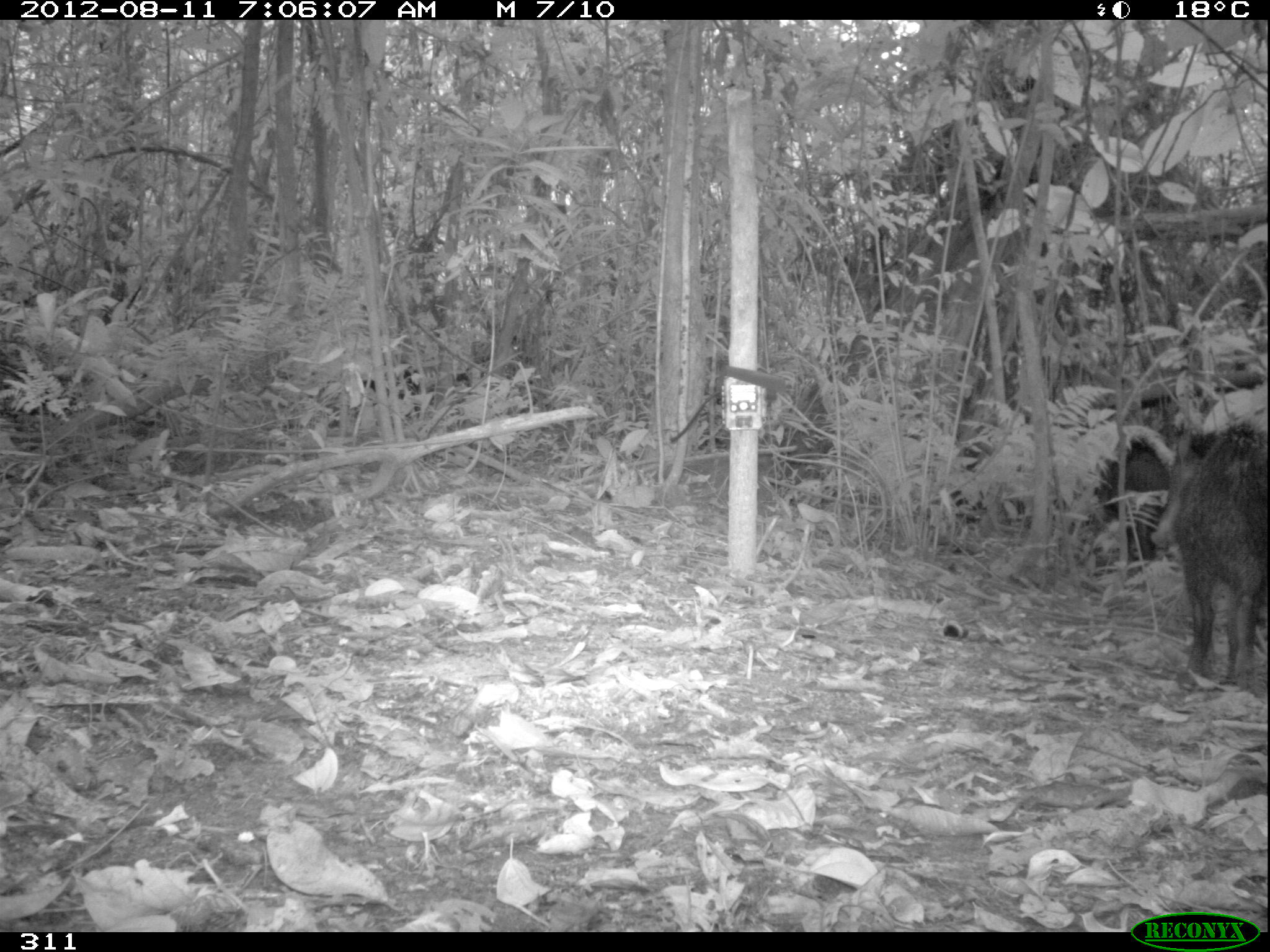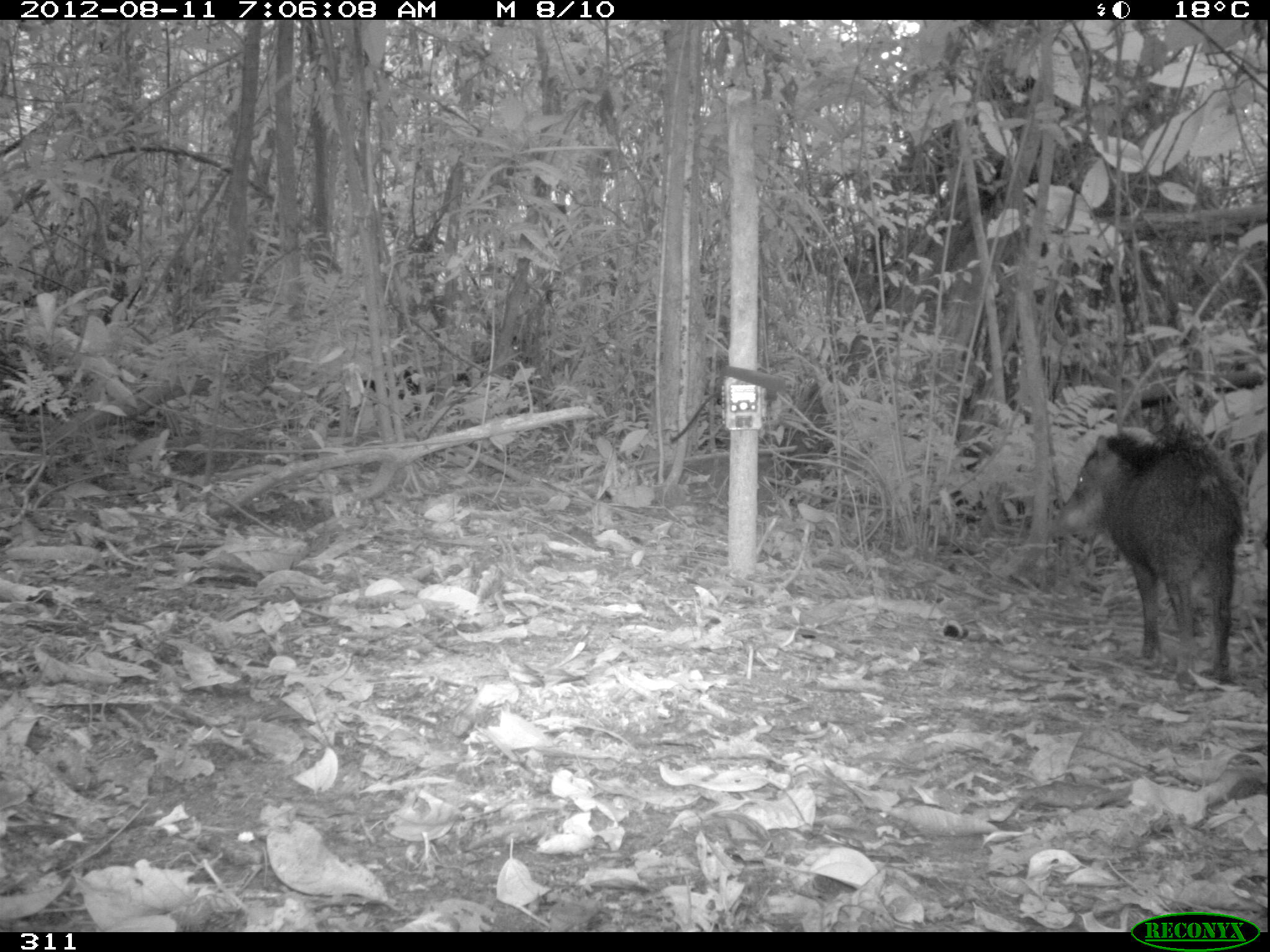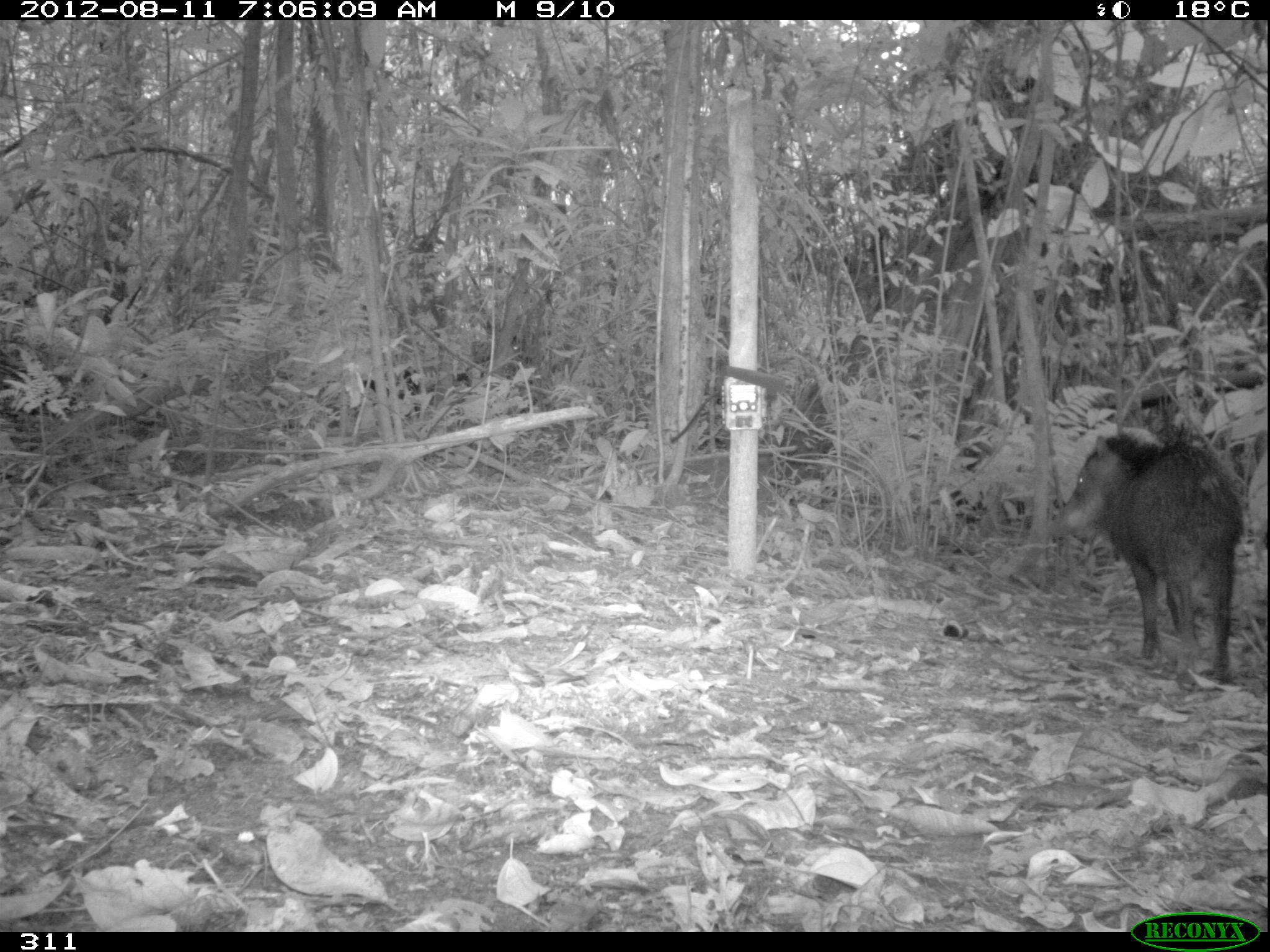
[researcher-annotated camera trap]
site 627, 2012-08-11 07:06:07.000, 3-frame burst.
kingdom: Animalia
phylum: Chordata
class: Mammalia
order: Artiodactyla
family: Tayassuidae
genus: Tayassu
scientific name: Tayassu pecari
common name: white-lipped peccary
Tayassu pecari (white-lipped peccary).